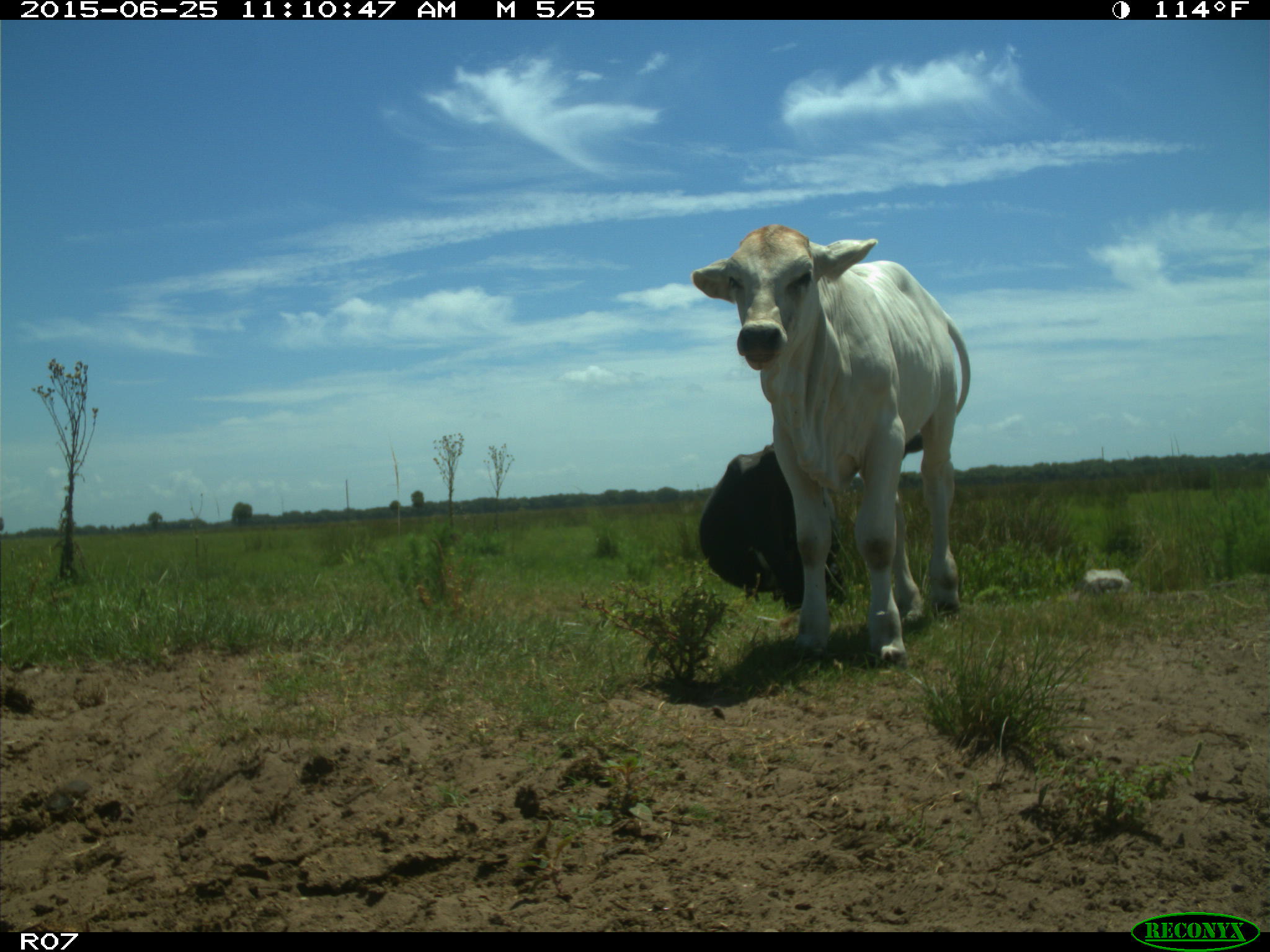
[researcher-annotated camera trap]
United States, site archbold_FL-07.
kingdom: Animalia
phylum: Chordata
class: Mammalia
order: Artiodactyla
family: Bovidae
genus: Bos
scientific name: Bos taurus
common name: domestic cow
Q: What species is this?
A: Bos taurus (domestic cow).